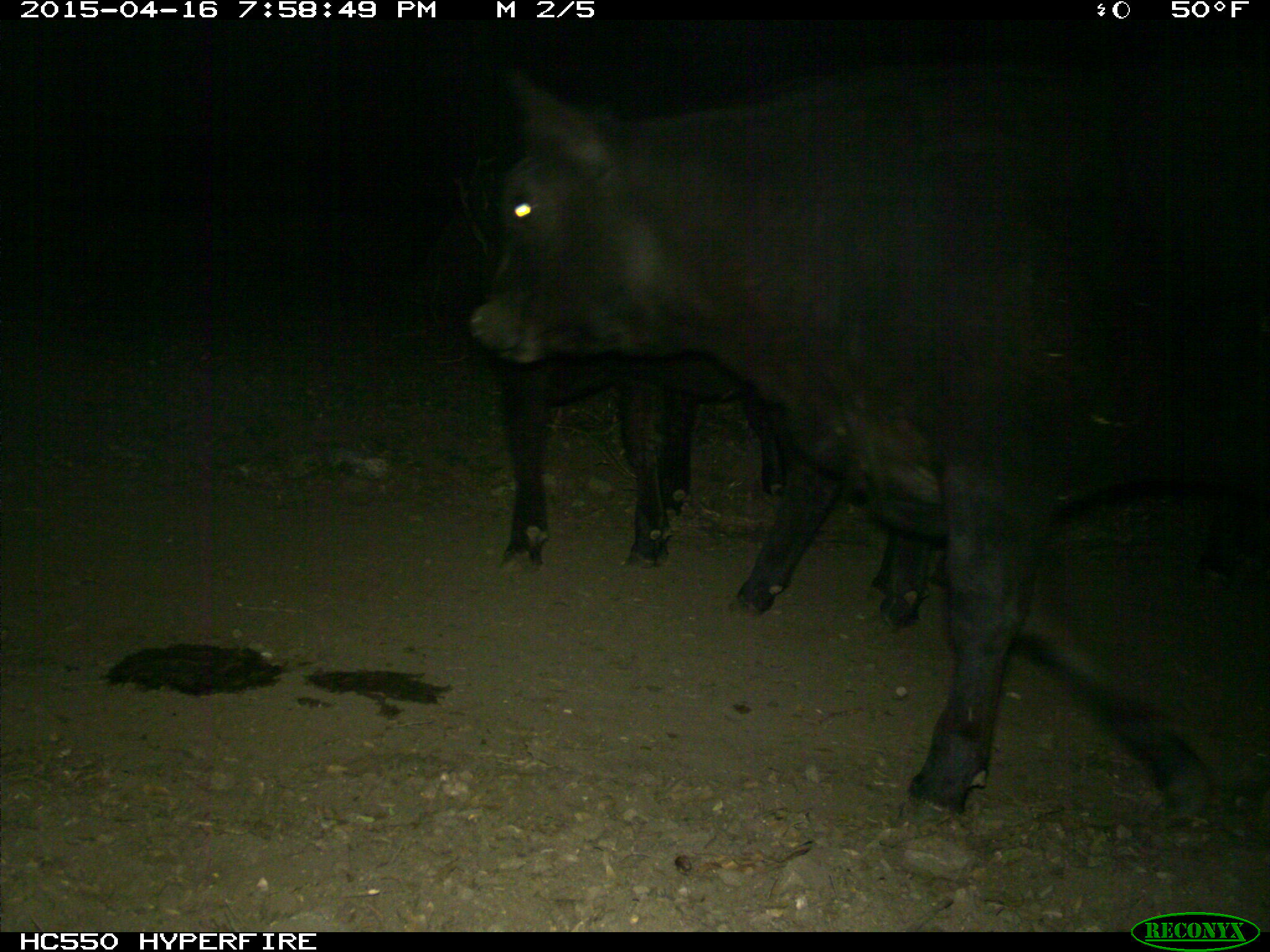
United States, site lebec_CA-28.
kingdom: Animalia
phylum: Chordata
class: Mammalia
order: Artiodactyla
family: Bovidae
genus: Bos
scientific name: Bos taurus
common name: domestic cow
Bos taurus (domestic cow).